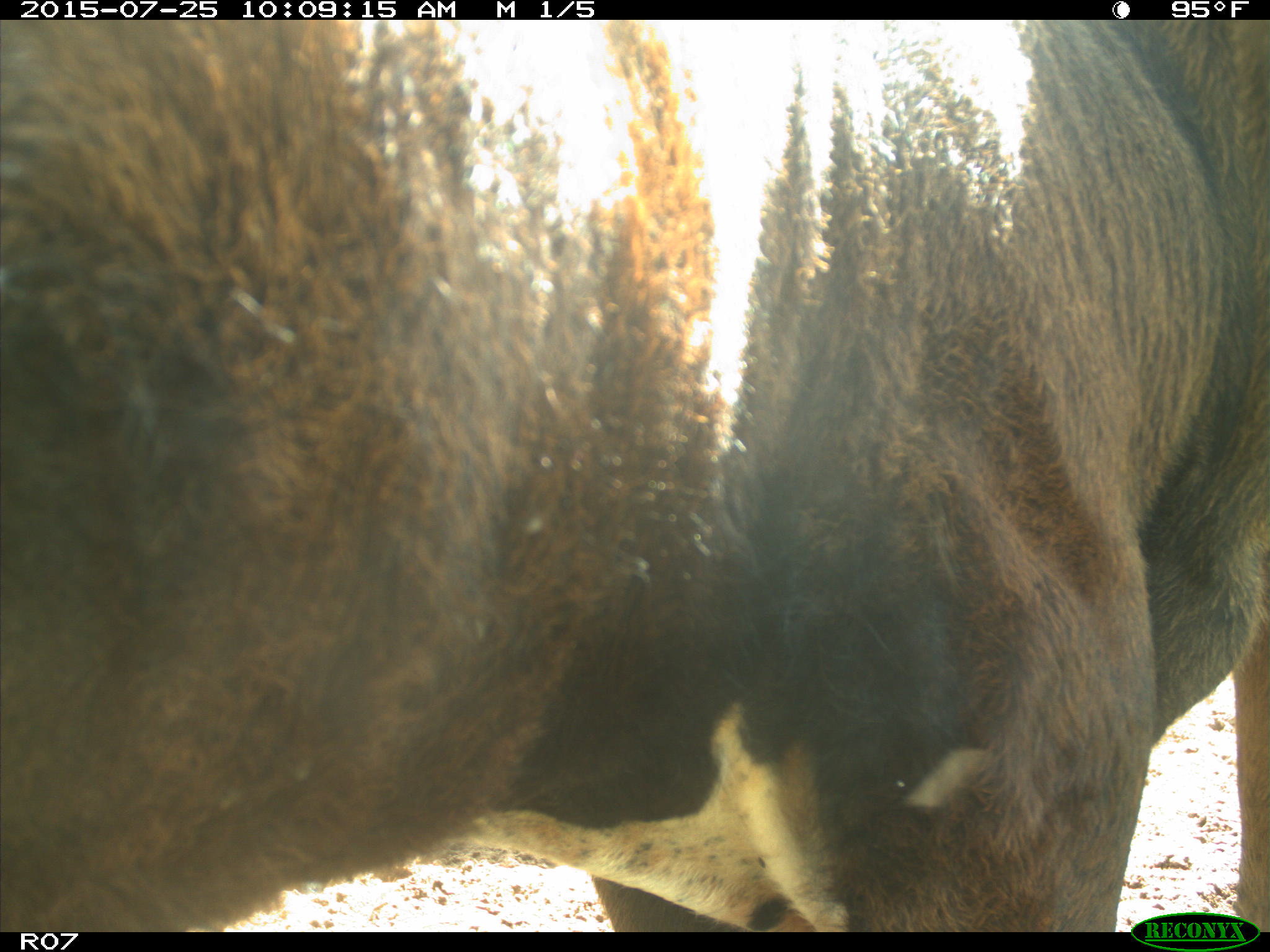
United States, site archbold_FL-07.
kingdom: Animalia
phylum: Chordata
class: Mammalia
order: Artiodactyla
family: Bovidae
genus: Bos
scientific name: Bos taurus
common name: domestic cow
Bos taurus (domestic cow).